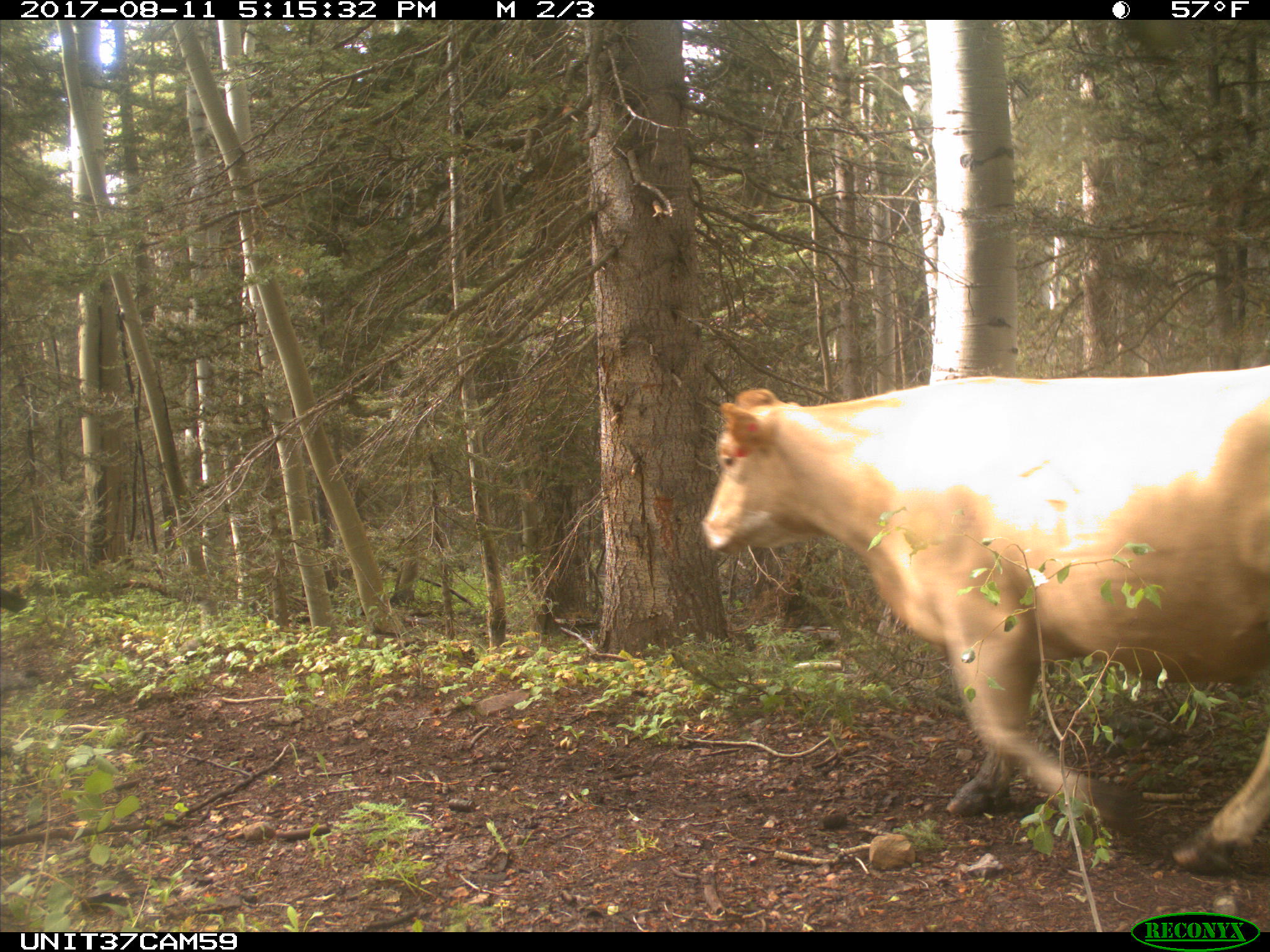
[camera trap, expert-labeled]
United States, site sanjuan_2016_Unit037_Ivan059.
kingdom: Animalia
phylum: Chordata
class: Mammalia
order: Artiodactyla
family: Bovidae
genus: Bos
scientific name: Bos taurus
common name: domestic cow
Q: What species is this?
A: Bos taurus (domestic cow).